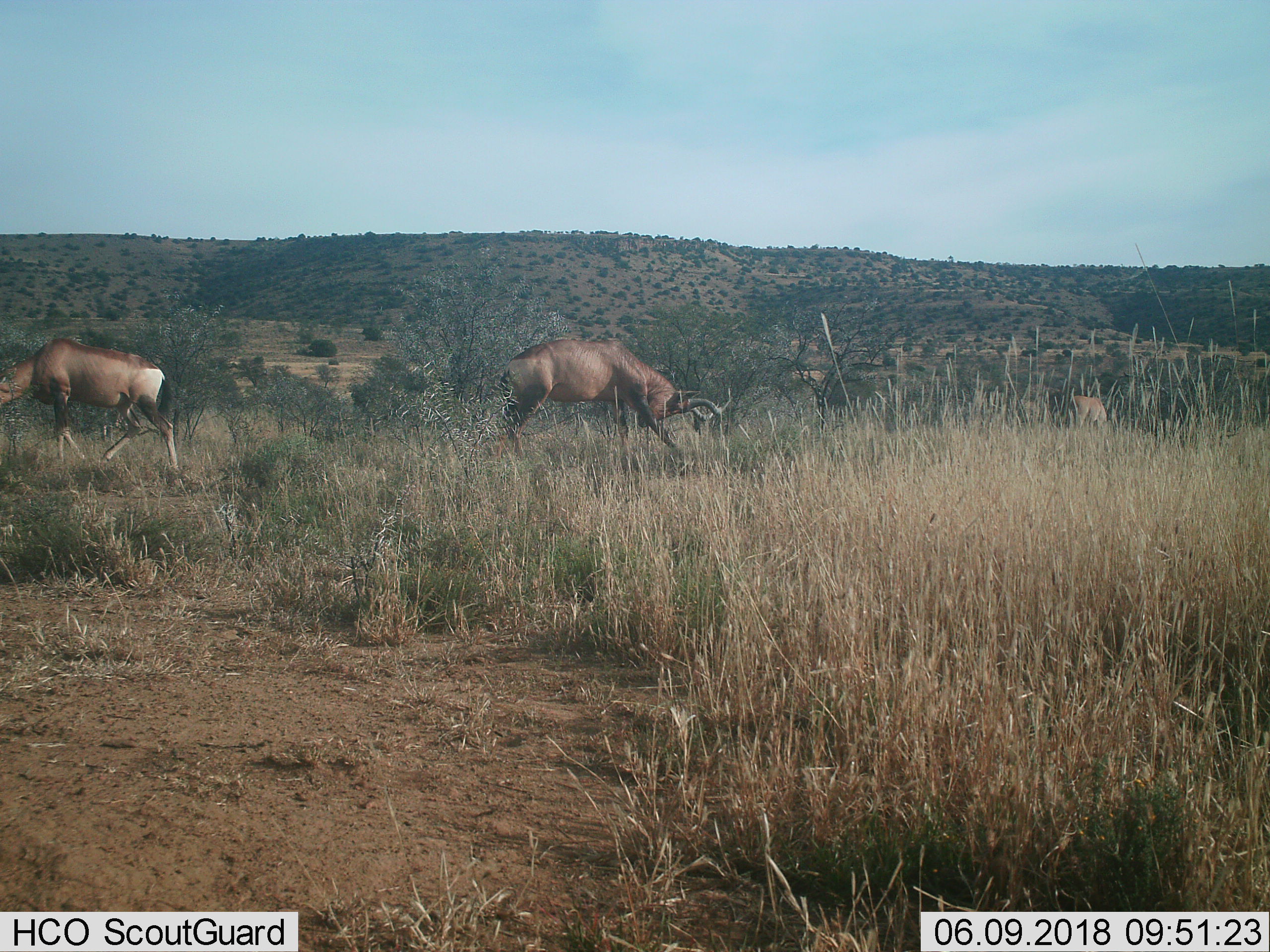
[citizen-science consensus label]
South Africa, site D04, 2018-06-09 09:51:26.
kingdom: Animalia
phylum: Chordata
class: Mammalia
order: Artiodactyla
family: Bovidae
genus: Alcelaphus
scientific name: Alcelaphus buselaphus caama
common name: red hartebeest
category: hartebeestred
Hartebeestred (red hartebeest) (Alcelaphus buselaphus caama), count 3. Behavior (volunteer vote fractions): standing 62%, resting 0%, moving 62%, interacting 25%. Young present (vote fraction): 0%. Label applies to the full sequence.